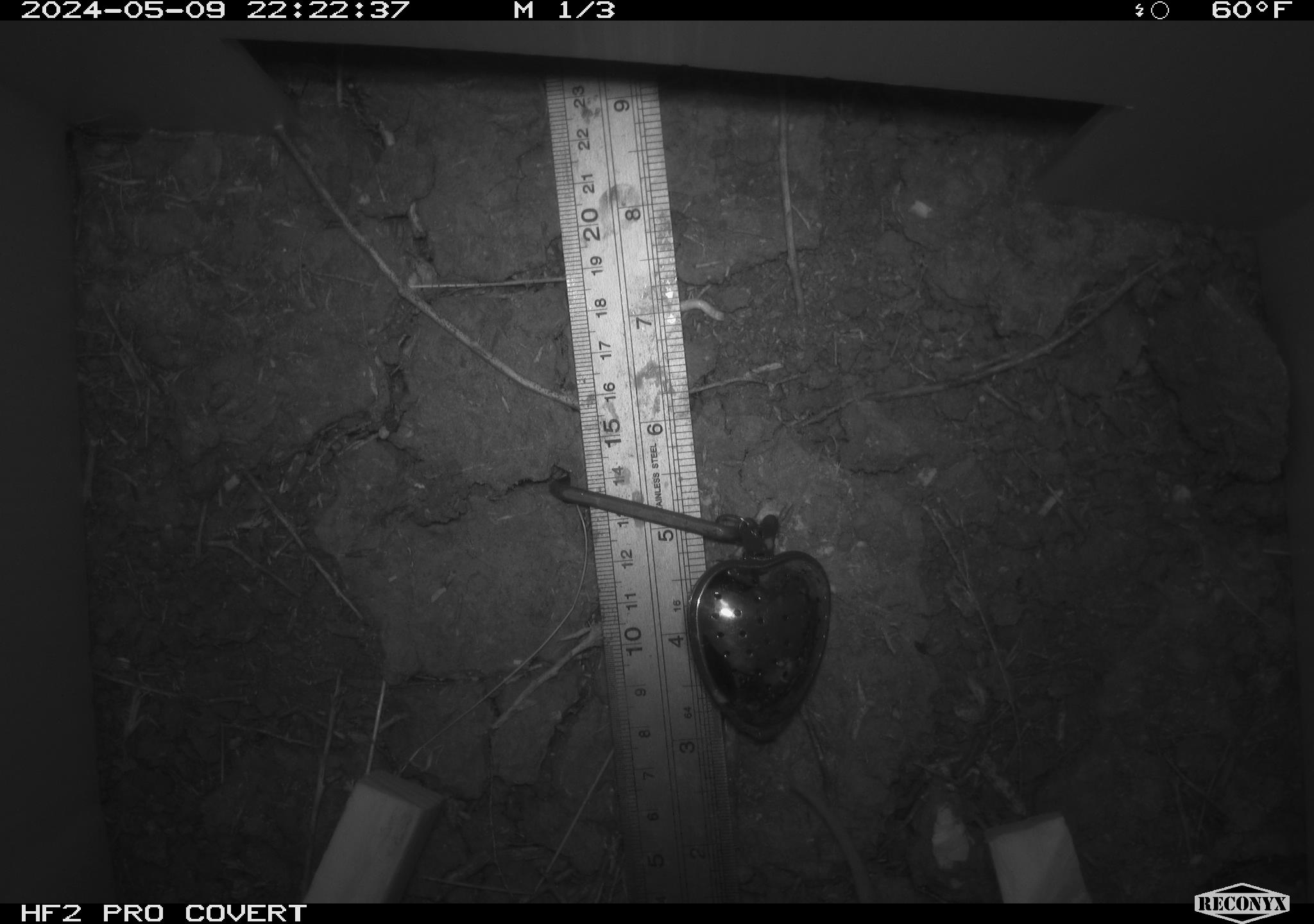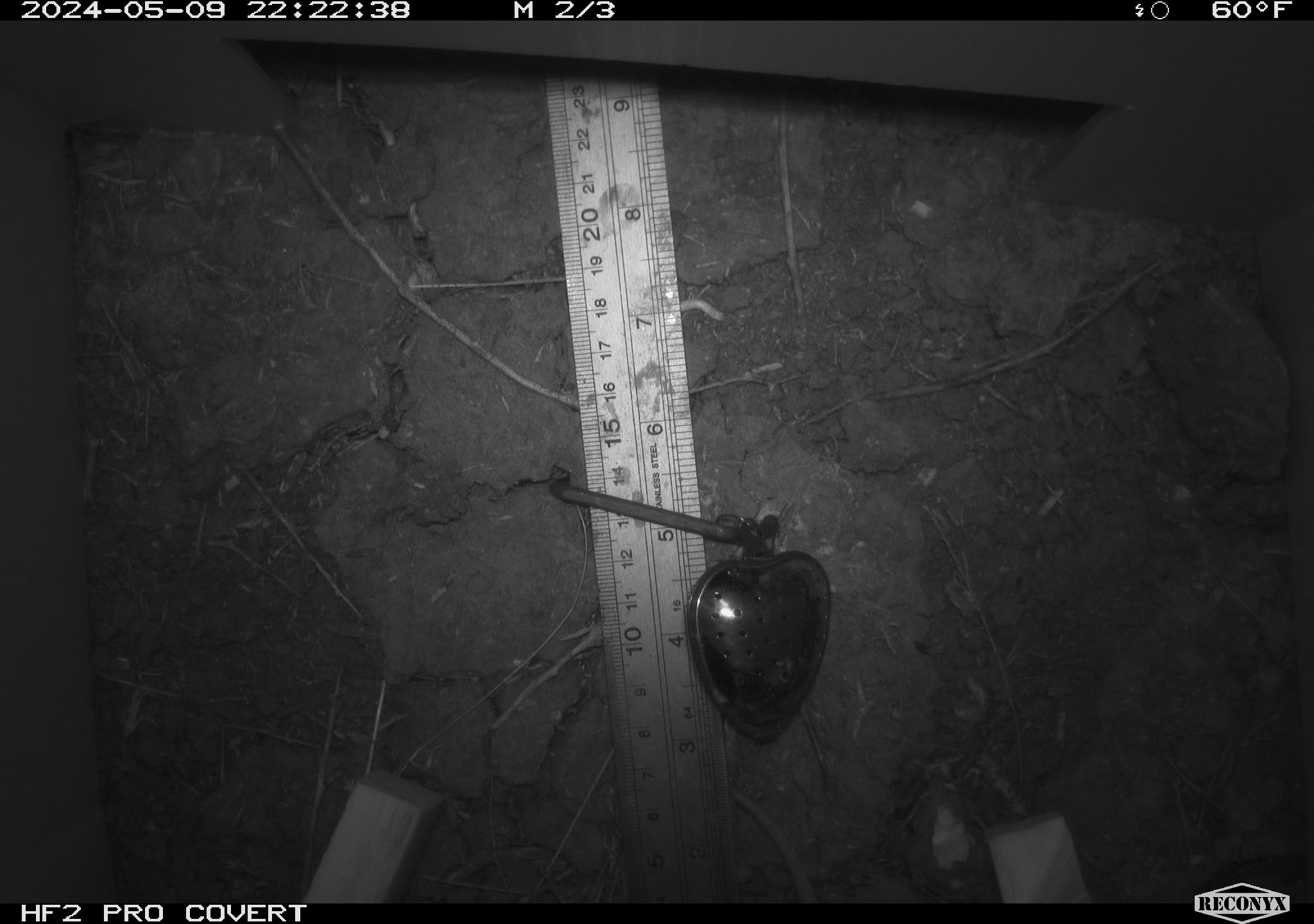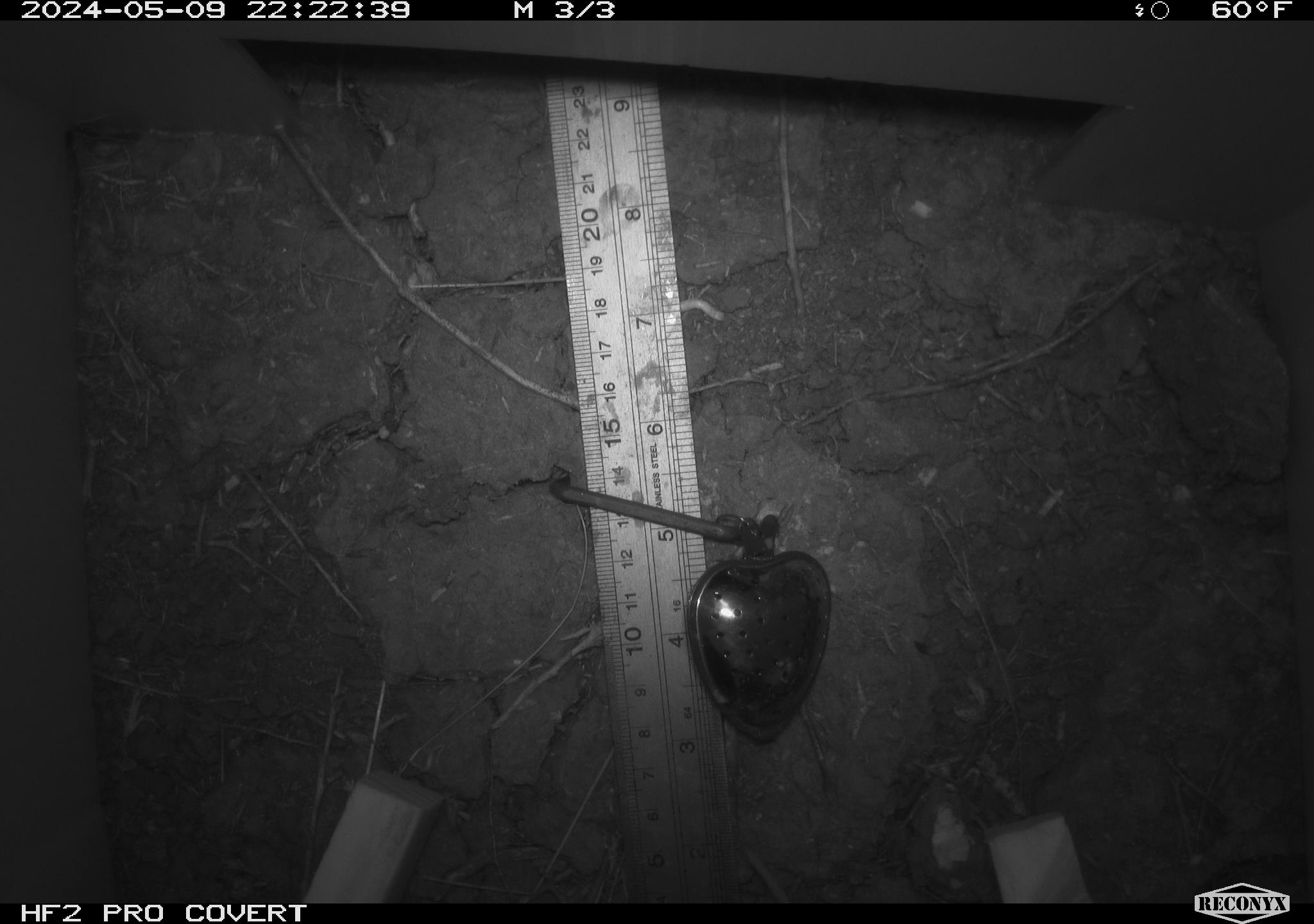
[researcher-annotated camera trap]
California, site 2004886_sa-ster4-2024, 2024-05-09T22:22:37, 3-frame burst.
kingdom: Animalia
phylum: Chordata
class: Mammalia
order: Rodentia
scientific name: Rodentia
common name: mouse species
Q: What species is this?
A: Mouse species (Rodentia).